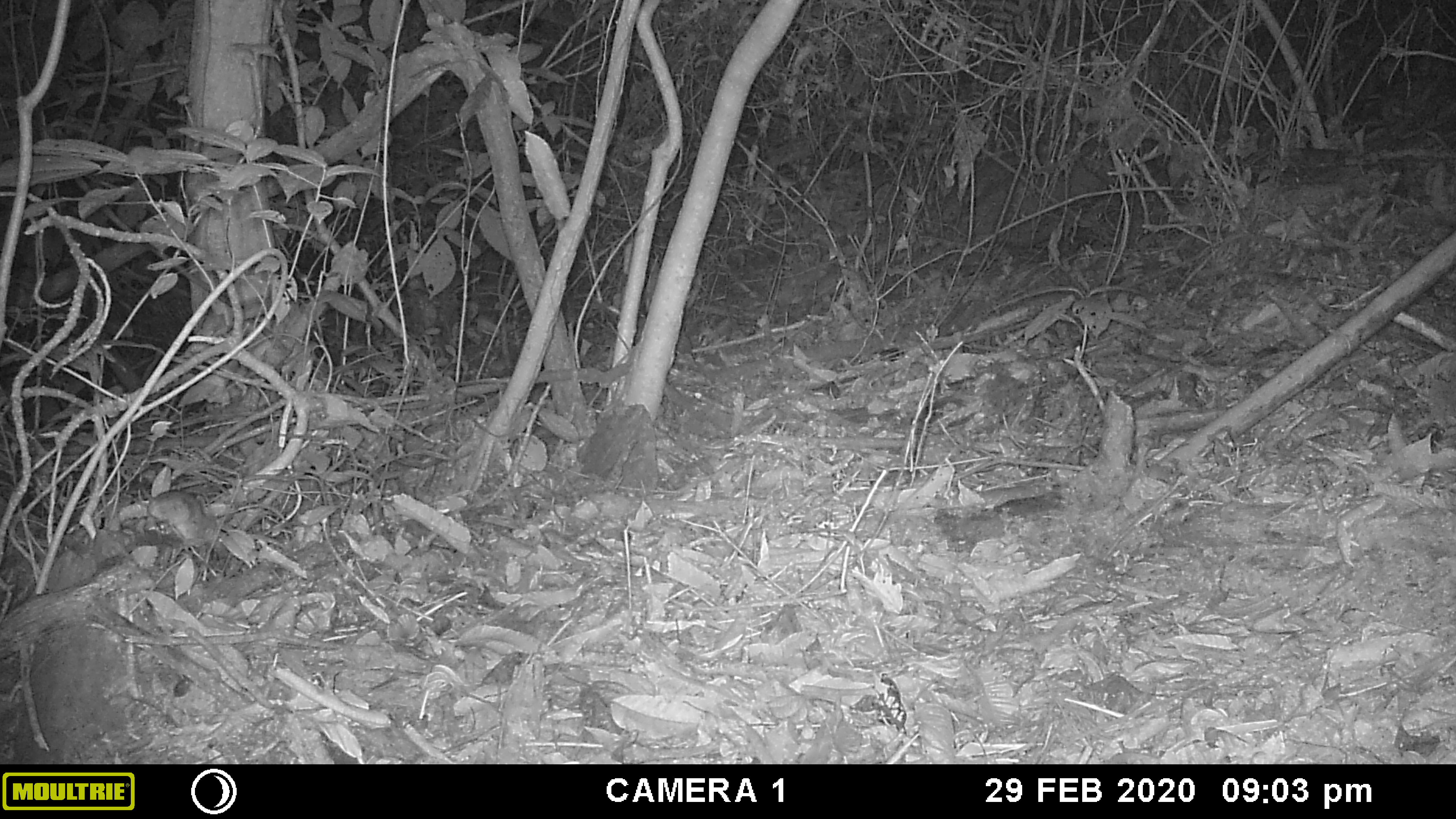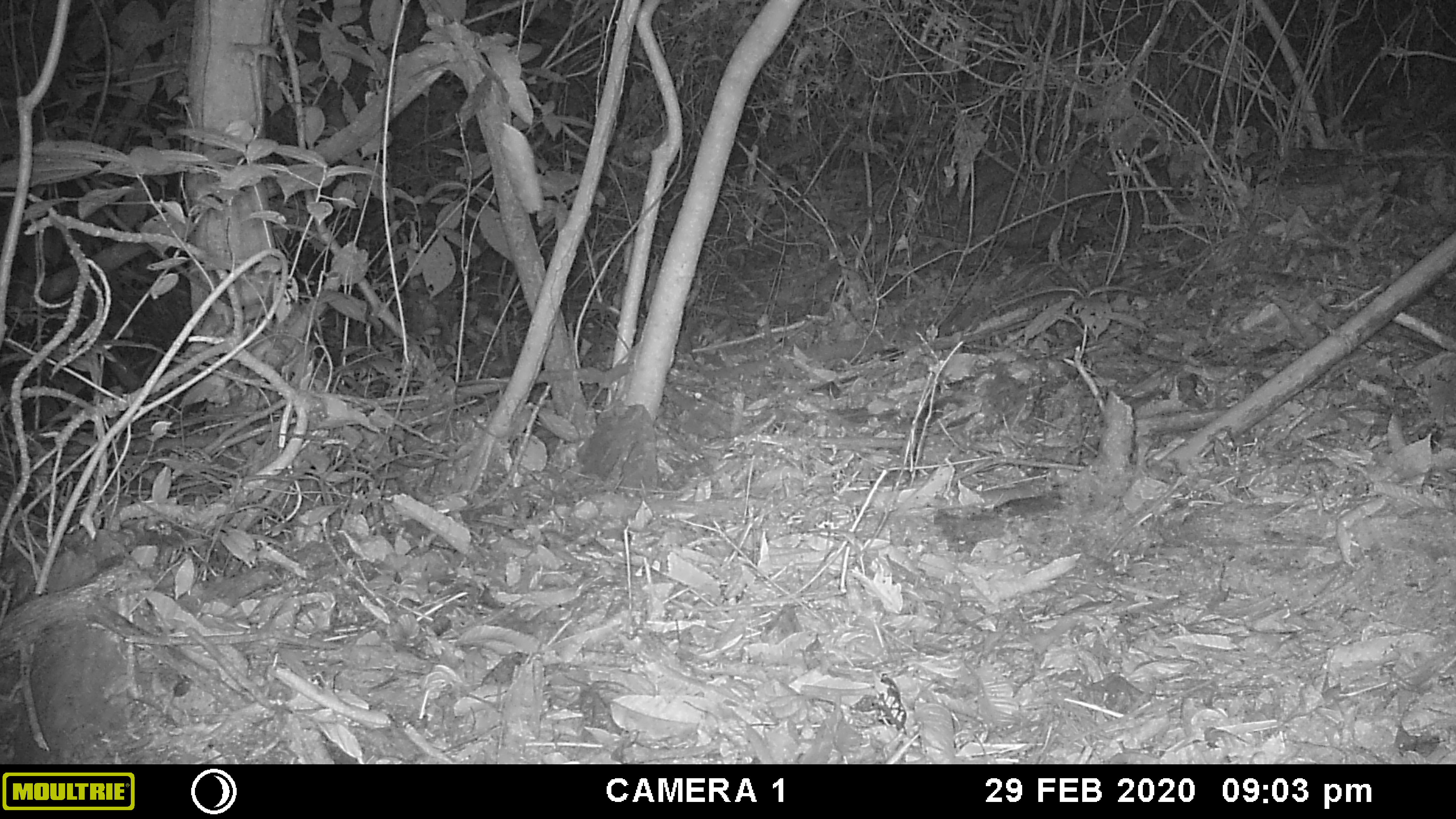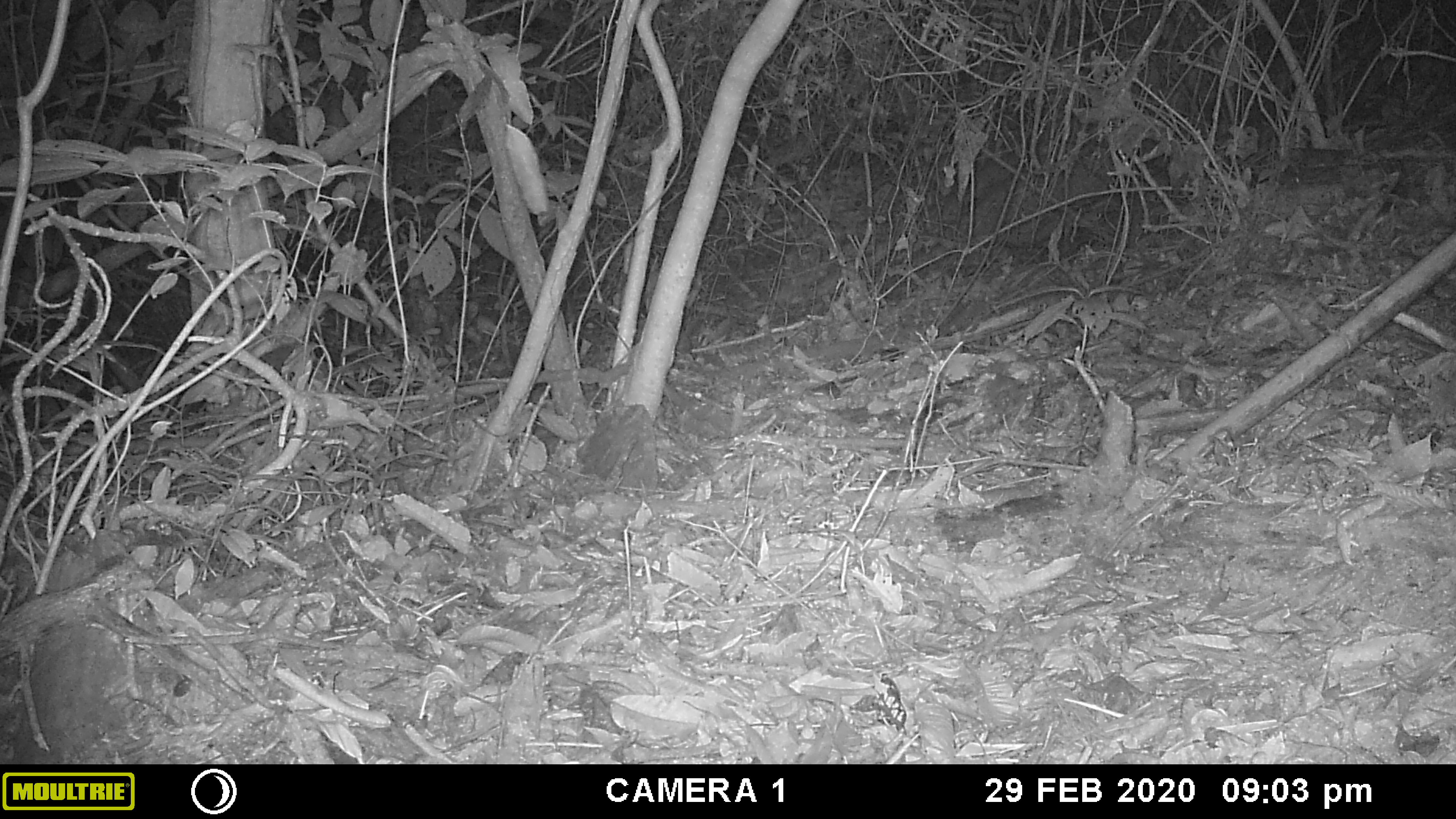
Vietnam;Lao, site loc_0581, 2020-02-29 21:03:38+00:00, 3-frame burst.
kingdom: Animalia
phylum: Chordata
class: Mammalia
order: Rodentia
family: Muridae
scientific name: Muridae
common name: old-world mice and rats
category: unidentified murid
Unidentified murid (old-world mice and rats) (Muridae). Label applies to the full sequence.